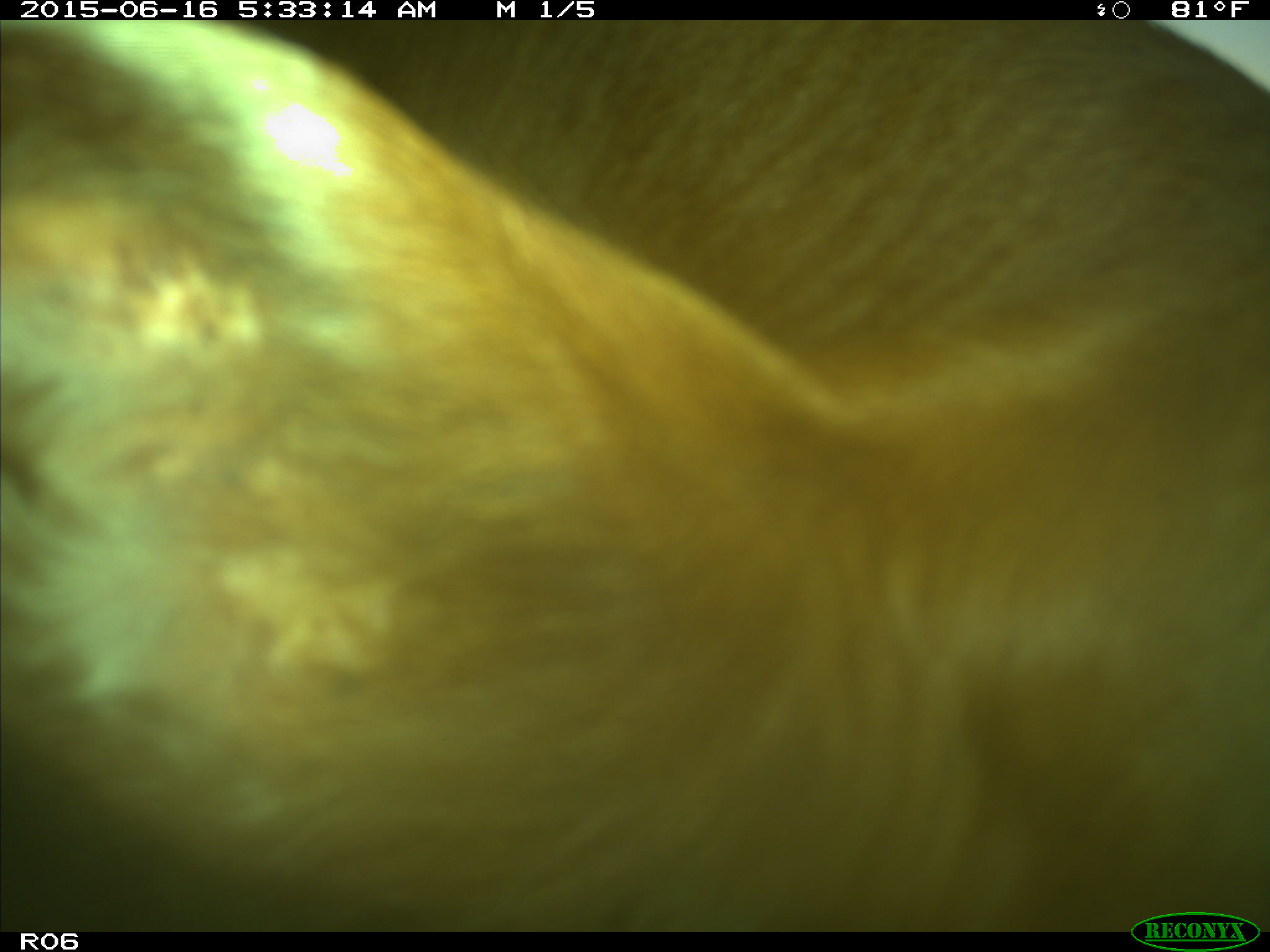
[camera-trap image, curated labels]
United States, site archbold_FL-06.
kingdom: Animalia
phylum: Chordata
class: Mammalia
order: Artiodactyla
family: Bovidae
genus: Bos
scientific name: Bos taurus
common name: domestic cow